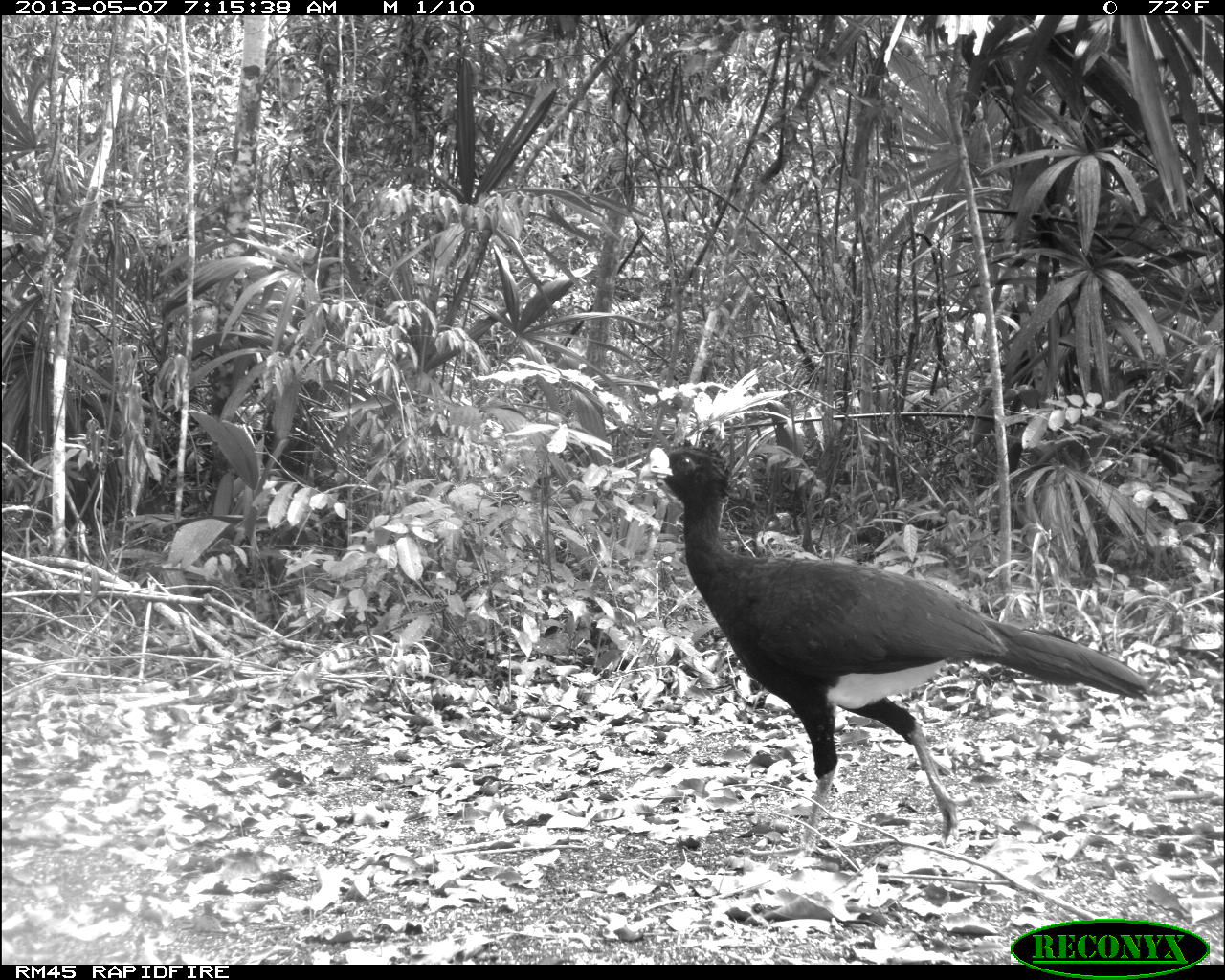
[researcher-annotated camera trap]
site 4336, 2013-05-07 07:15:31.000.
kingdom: Animalia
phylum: Chordata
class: Aves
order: Galliformes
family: Cracidae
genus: Crax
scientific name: Crax rubra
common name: great curassow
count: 1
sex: male